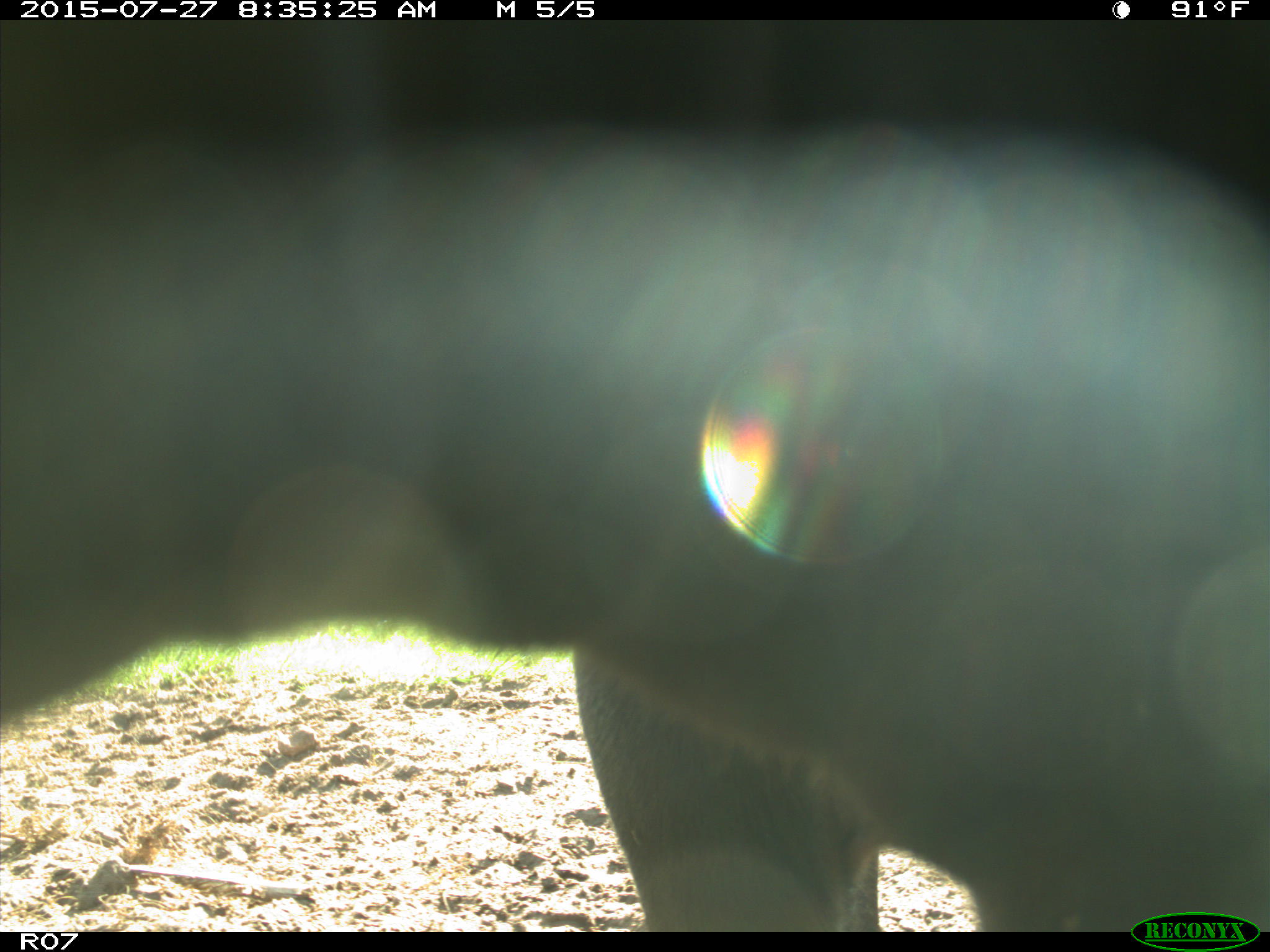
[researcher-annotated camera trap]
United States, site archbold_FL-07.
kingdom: Animalia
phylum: Chordata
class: Mammalia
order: Artiodactyla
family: Bovidae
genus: Bos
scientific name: Bos taurus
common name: domestic cow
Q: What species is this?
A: Bos taurus (domestic cow).